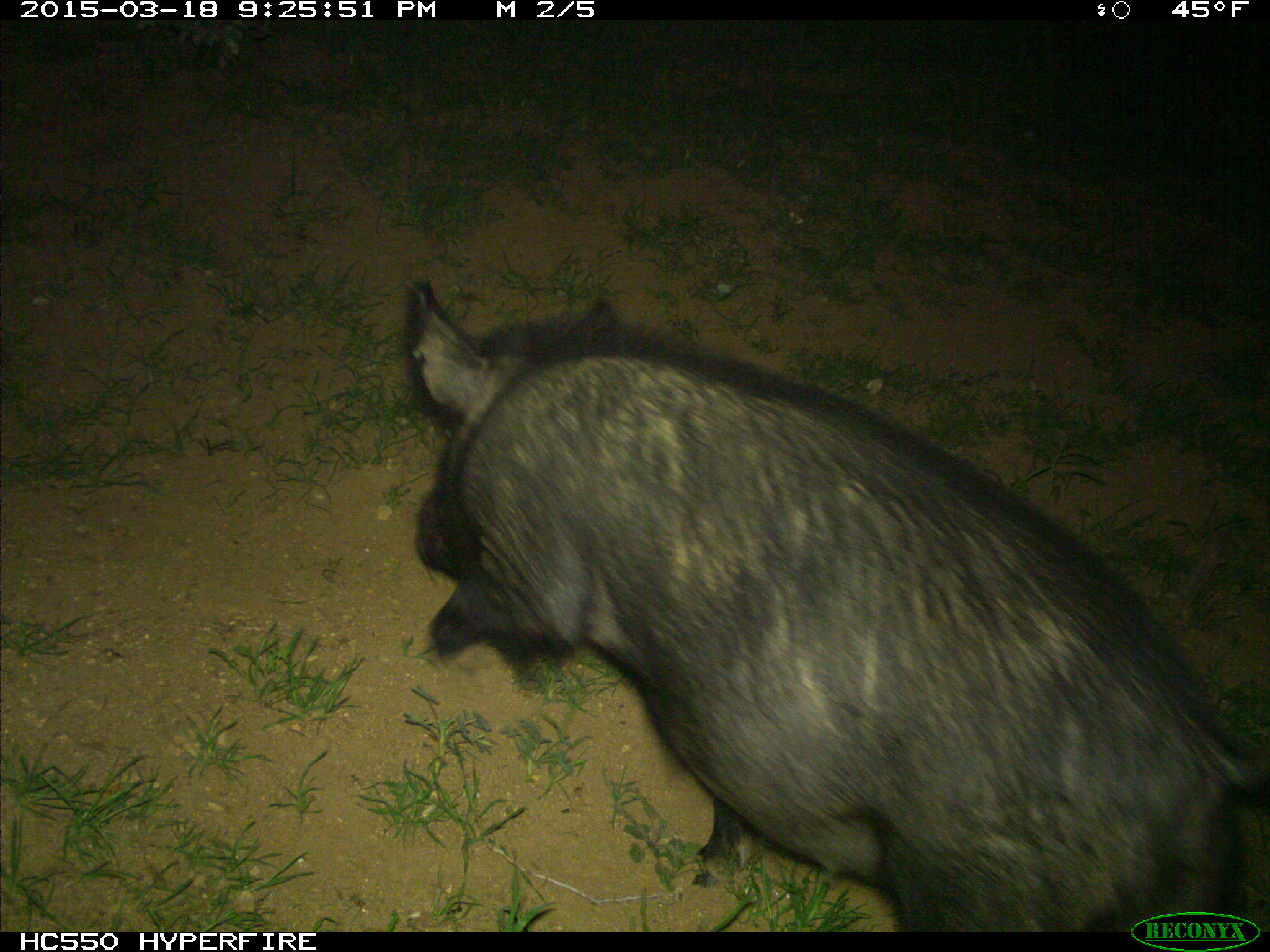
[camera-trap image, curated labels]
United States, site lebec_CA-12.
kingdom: Animalia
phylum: Chordata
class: Mammalia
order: Artiodactyla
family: Suidae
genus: Sus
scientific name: Sus scrofa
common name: wild boar